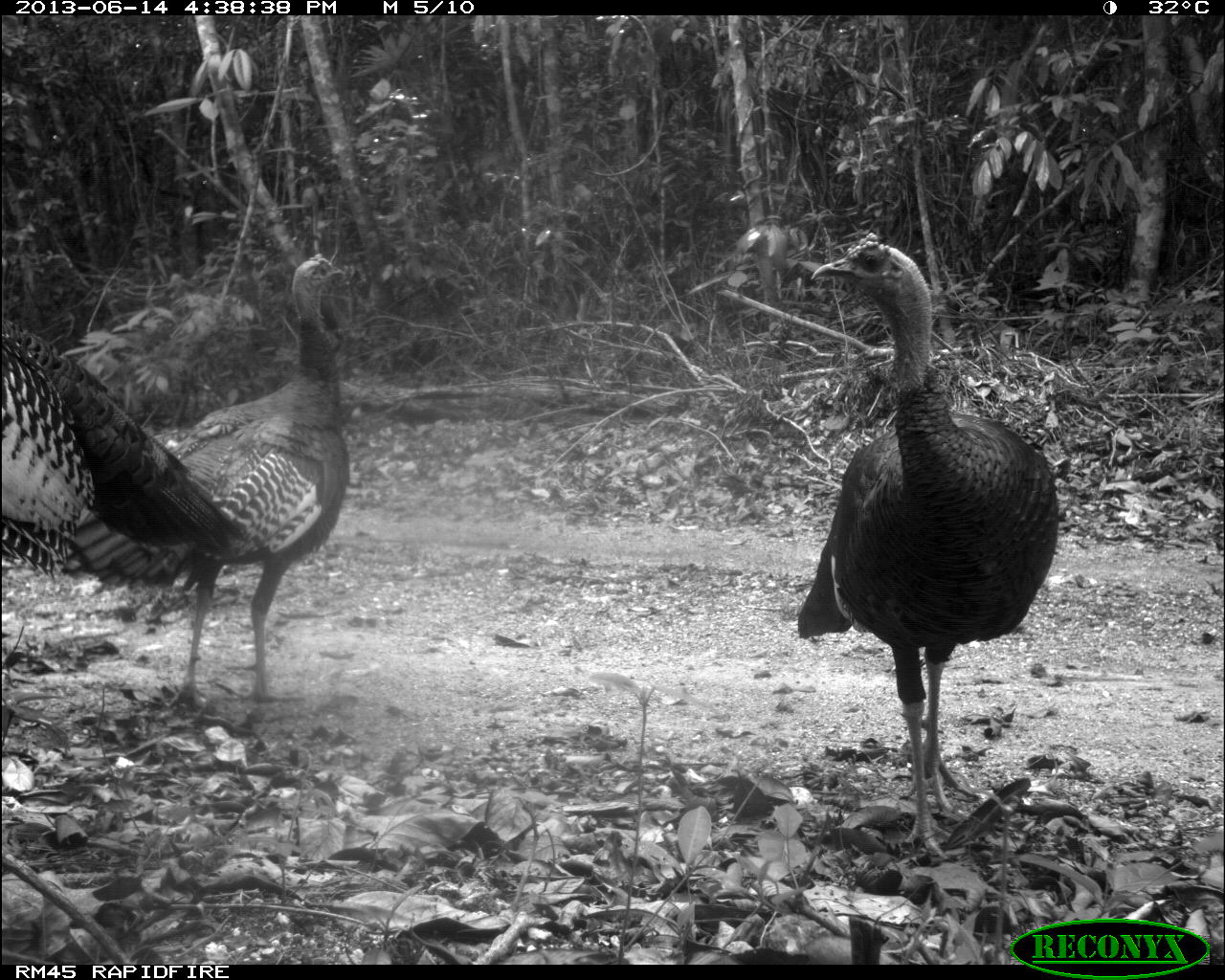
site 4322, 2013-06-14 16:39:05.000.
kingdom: Animalia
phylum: Chordata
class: Aves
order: Galliformes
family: Phasianidae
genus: Meleagris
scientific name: Meleagris ocellata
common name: ocellated turkey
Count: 3.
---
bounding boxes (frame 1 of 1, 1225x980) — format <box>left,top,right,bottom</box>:
meleagris ocellata: <box>791,227,1061,856</box>; <box>1,241,355,715</box>